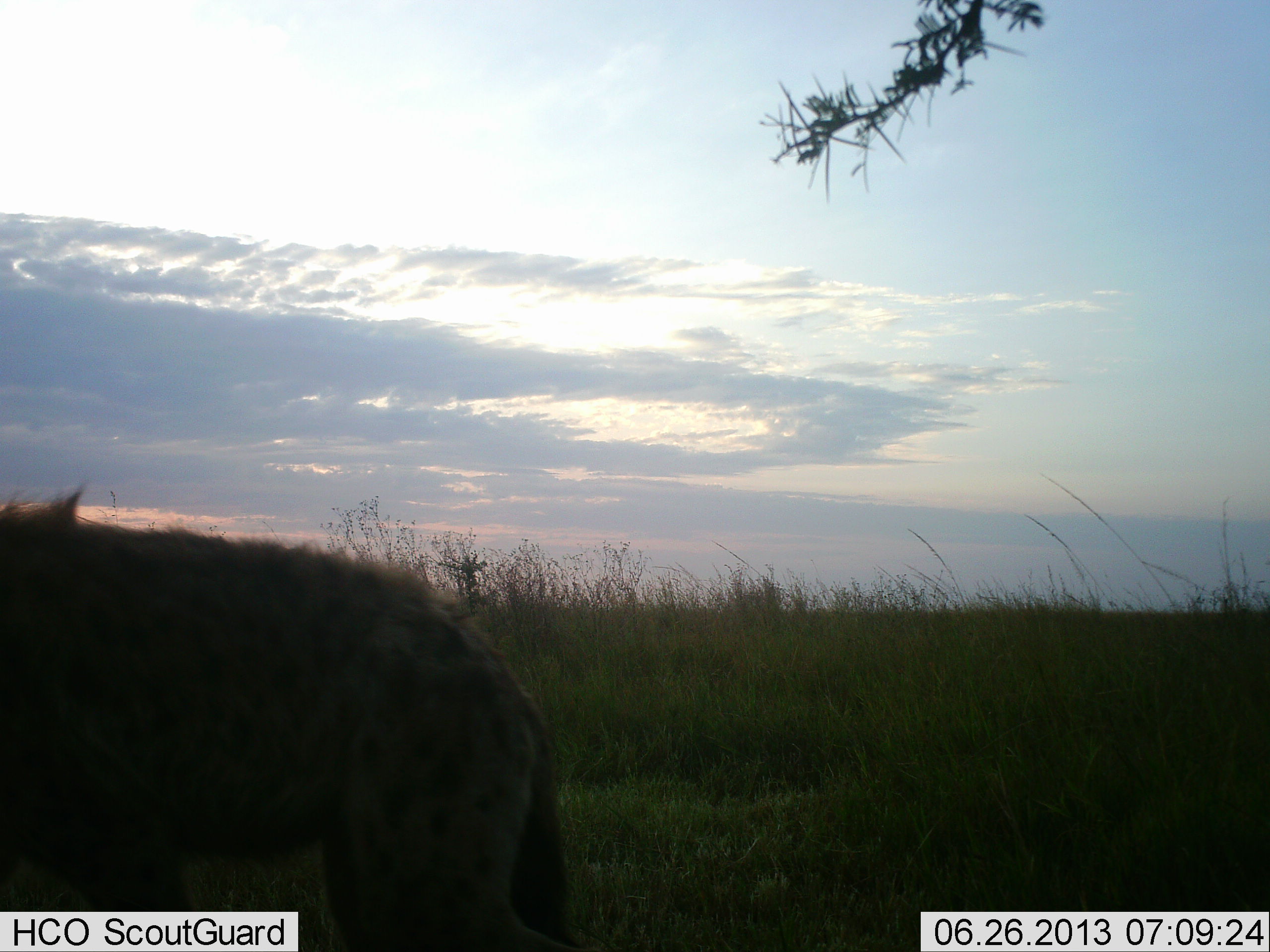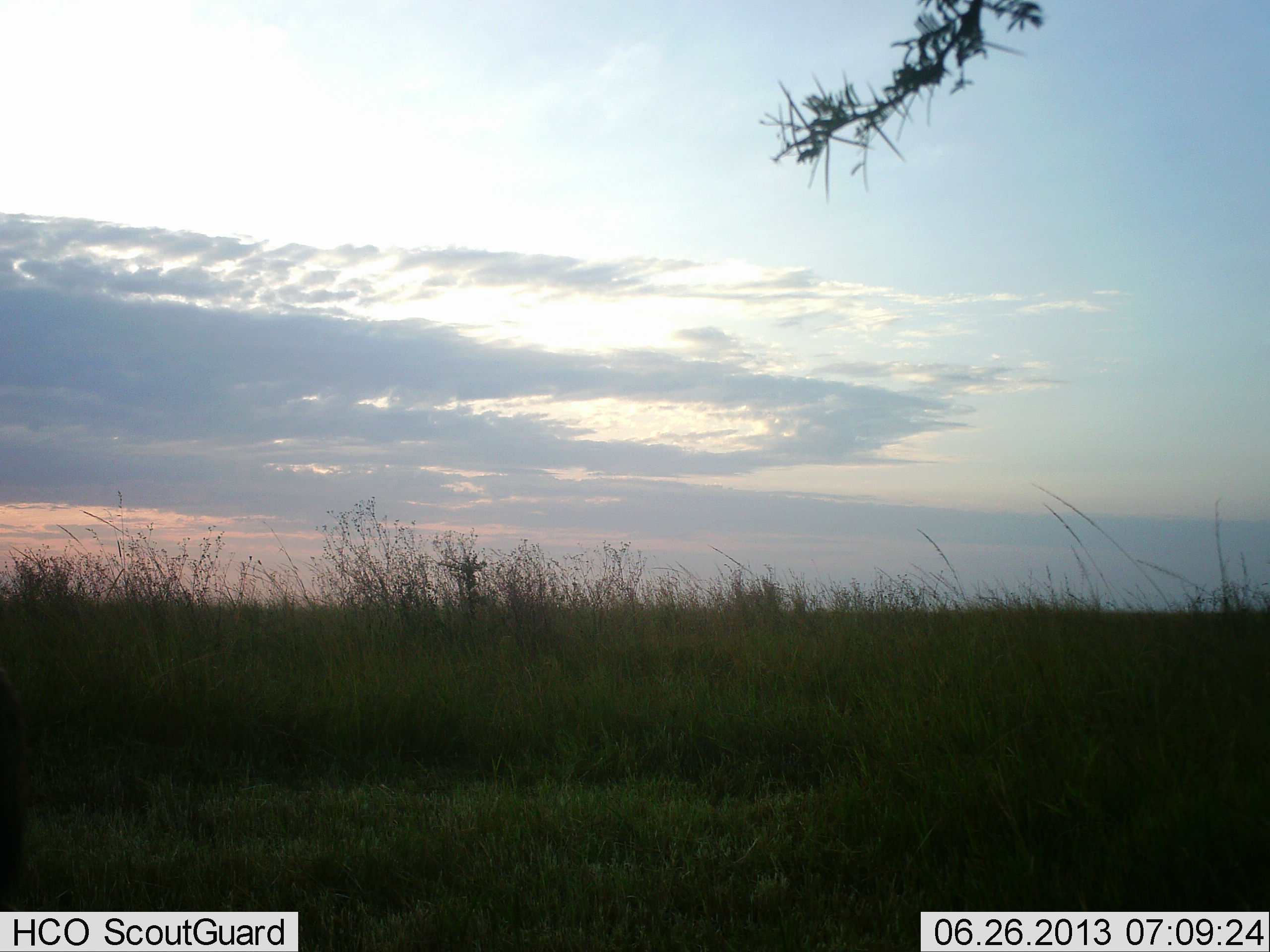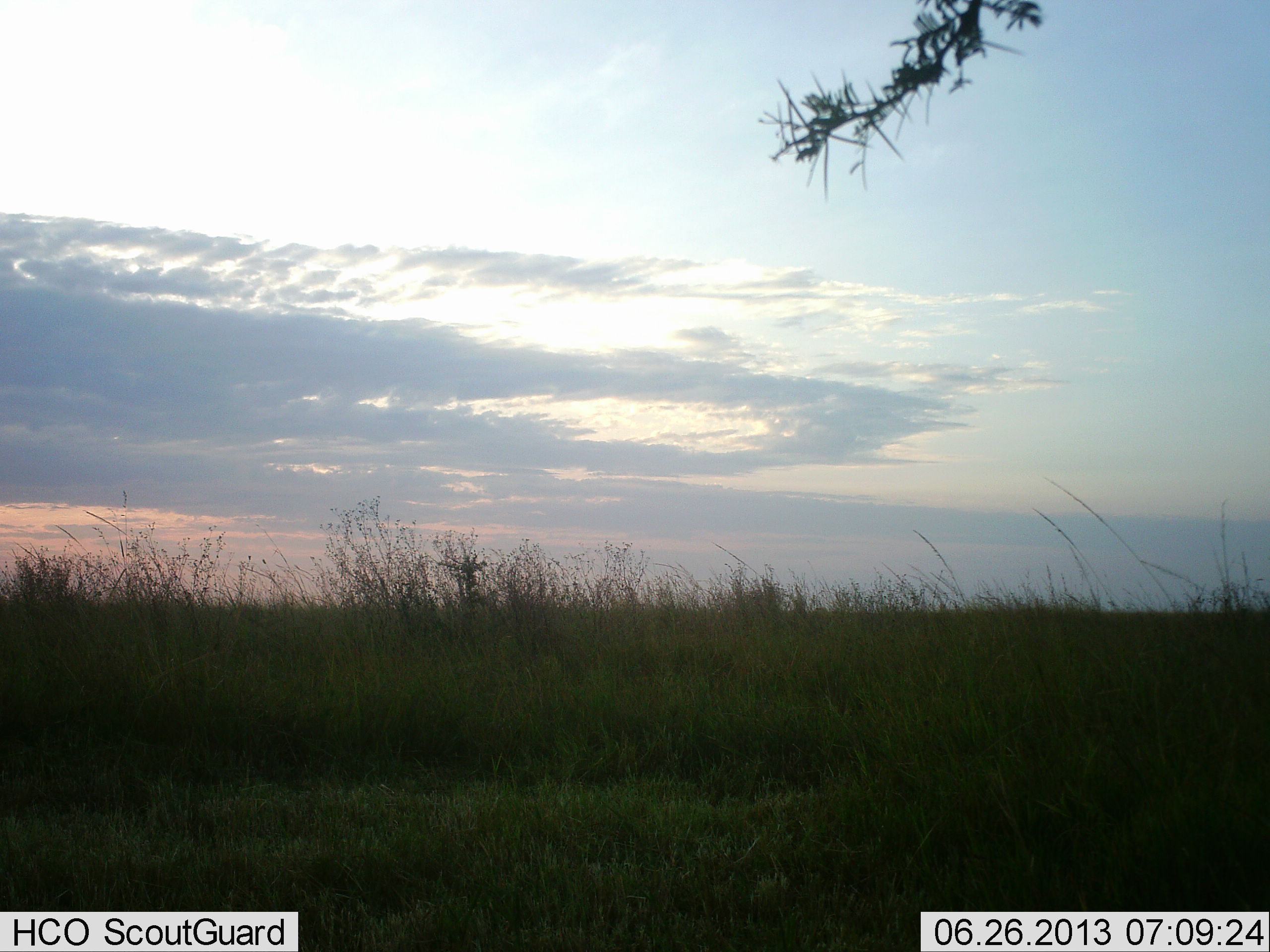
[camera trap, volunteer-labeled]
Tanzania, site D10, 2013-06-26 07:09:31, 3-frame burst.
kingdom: Animalia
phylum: Chordata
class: Mammalia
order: Carnivora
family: Hyaenidae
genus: Crocuta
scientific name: Crocuta crocuta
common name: spotted hyena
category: hyenaspotted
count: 1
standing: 0%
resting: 0%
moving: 100%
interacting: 0%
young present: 0%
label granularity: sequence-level